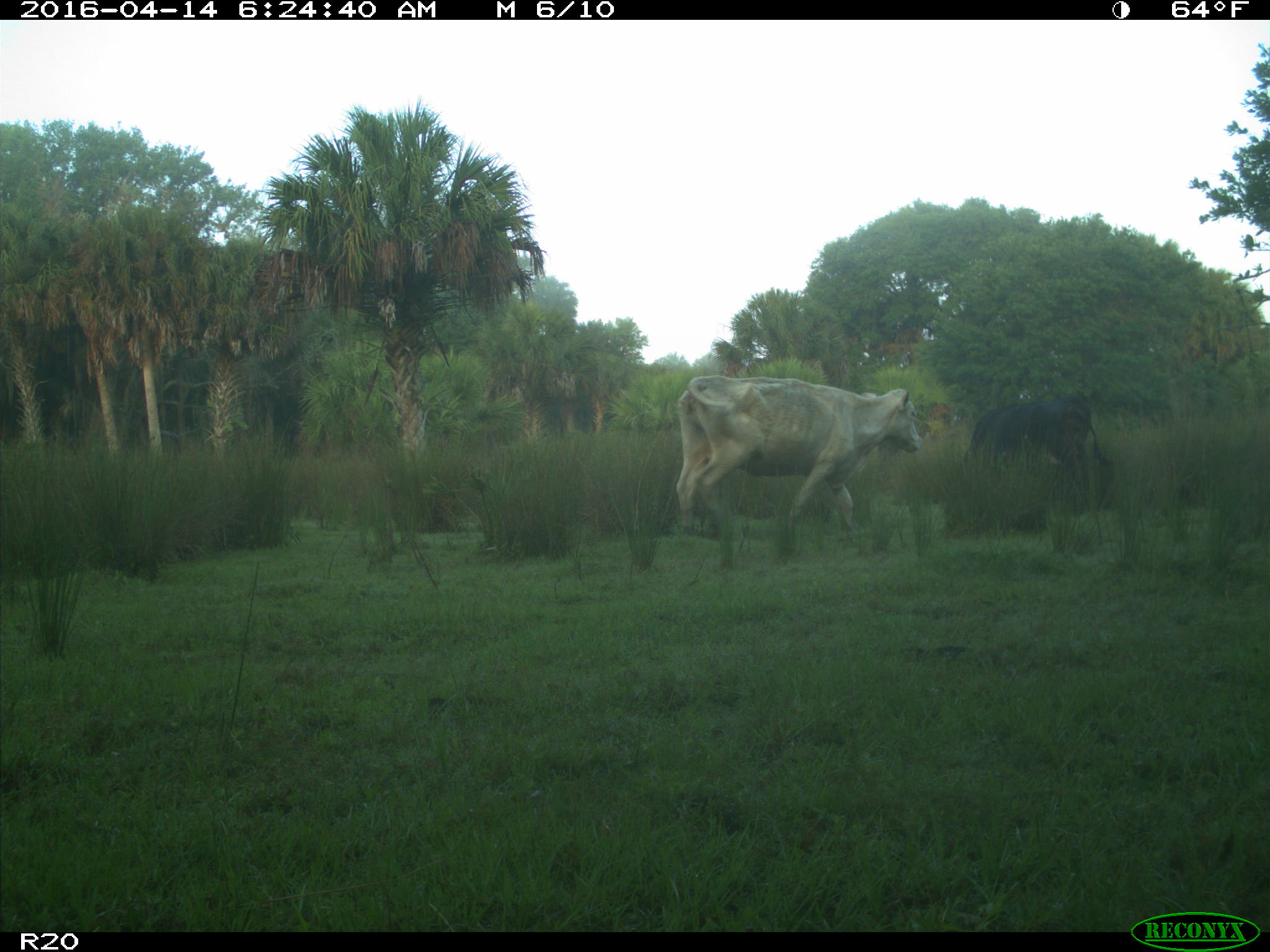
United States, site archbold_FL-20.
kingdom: Animalia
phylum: Chordata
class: Mammalia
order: Artiodactyla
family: Bovidae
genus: Bos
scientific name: Bos taurus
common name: domestic cow